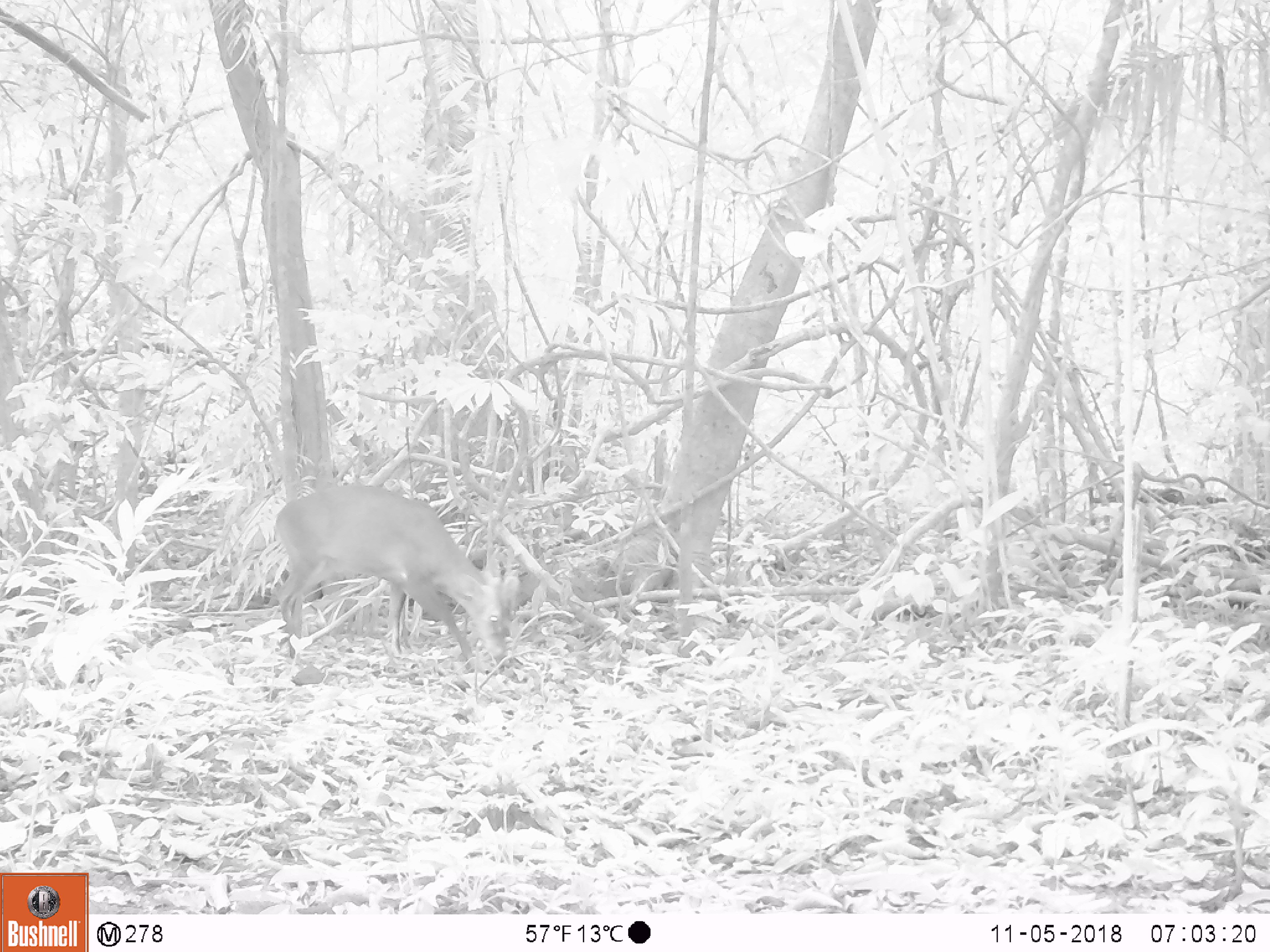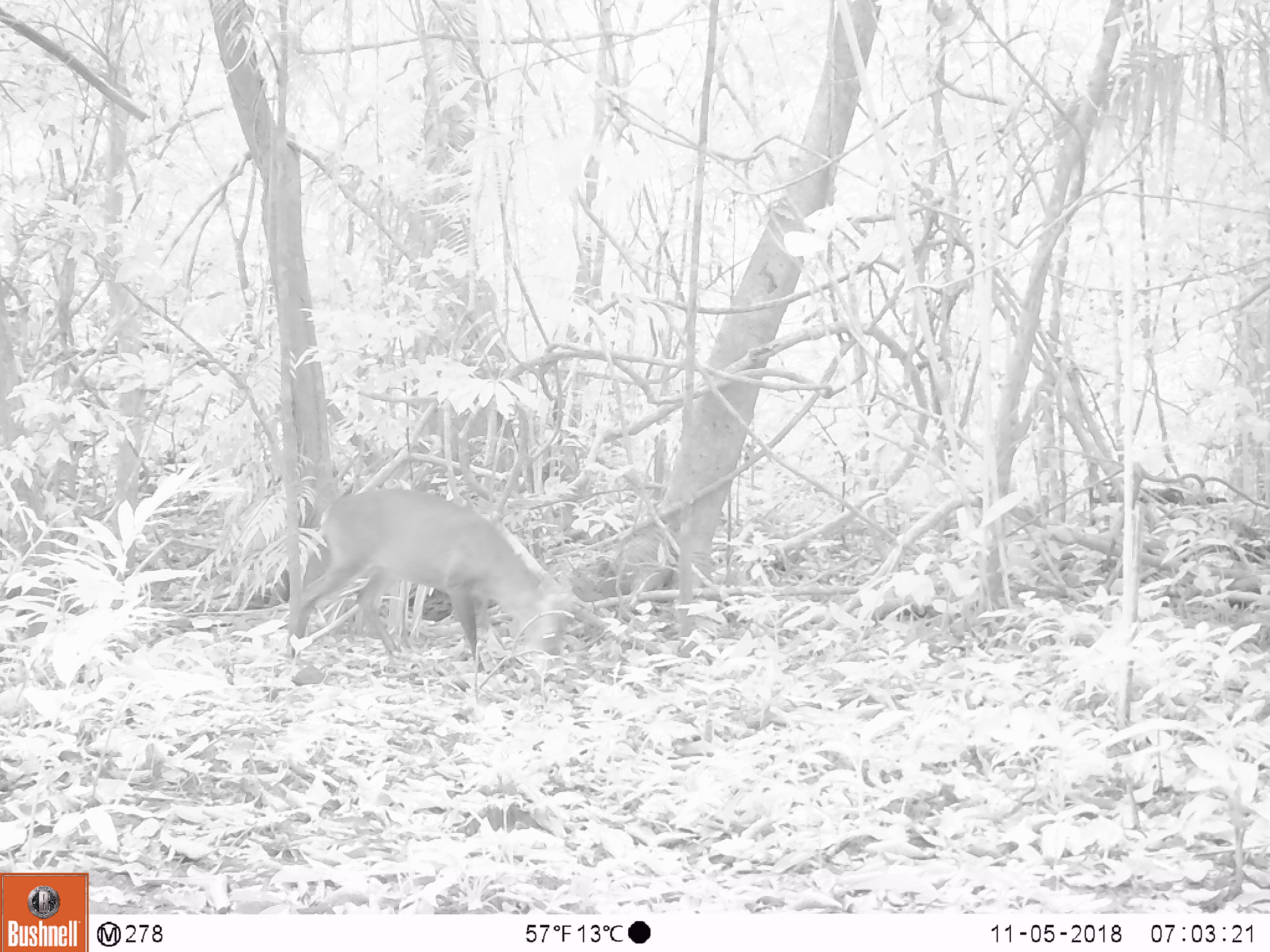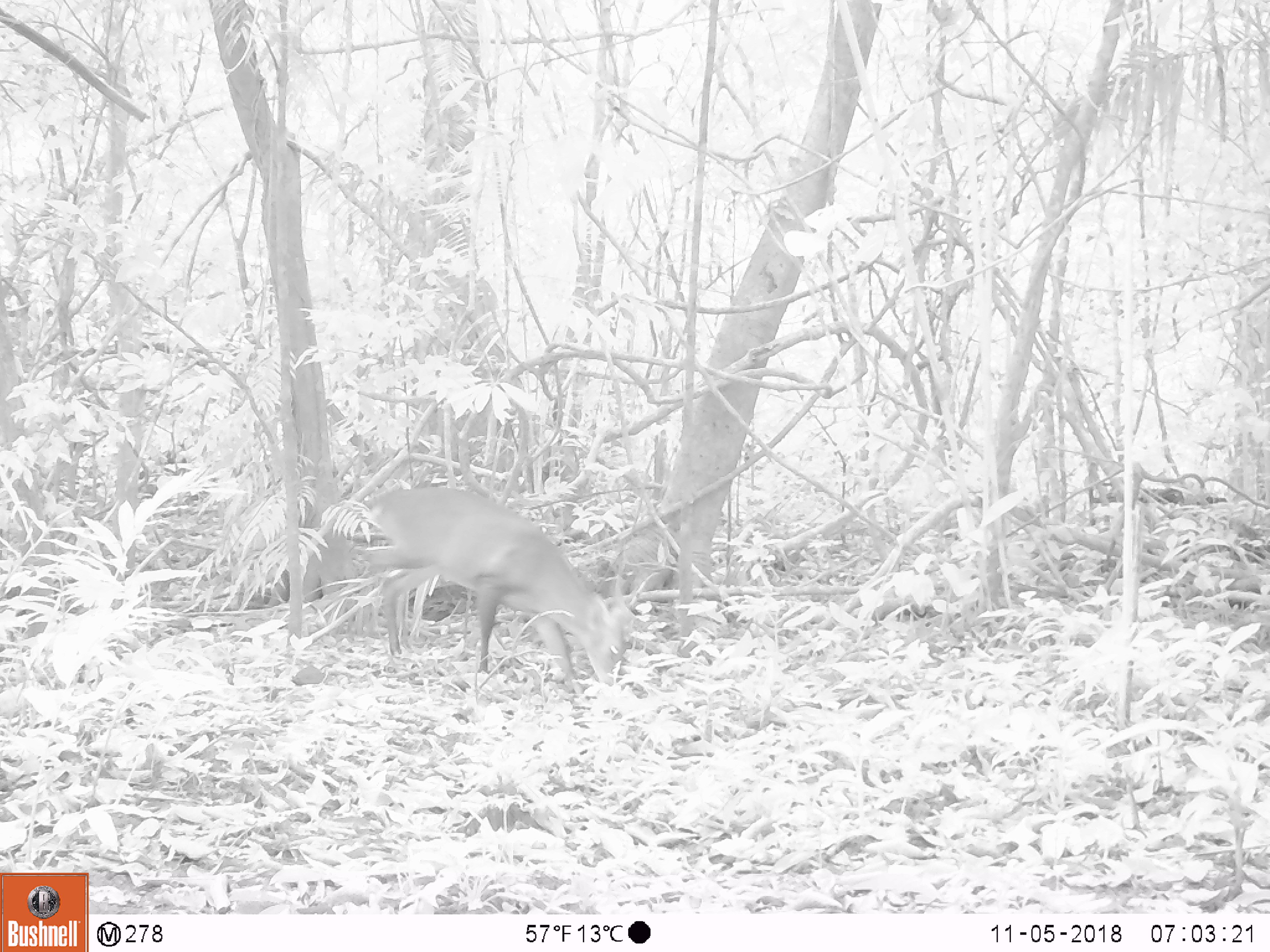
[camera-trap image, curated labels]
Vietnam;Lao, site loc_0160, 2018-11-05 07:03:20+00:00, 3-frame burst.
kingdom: Animalia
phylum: Chordata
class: Mammalia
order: Artiodactyla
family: Cervidae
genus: Muntiacus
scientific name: Muntiacus vuquangensis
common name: large-antlered muntjac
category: large antlered muntjac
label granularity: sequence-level